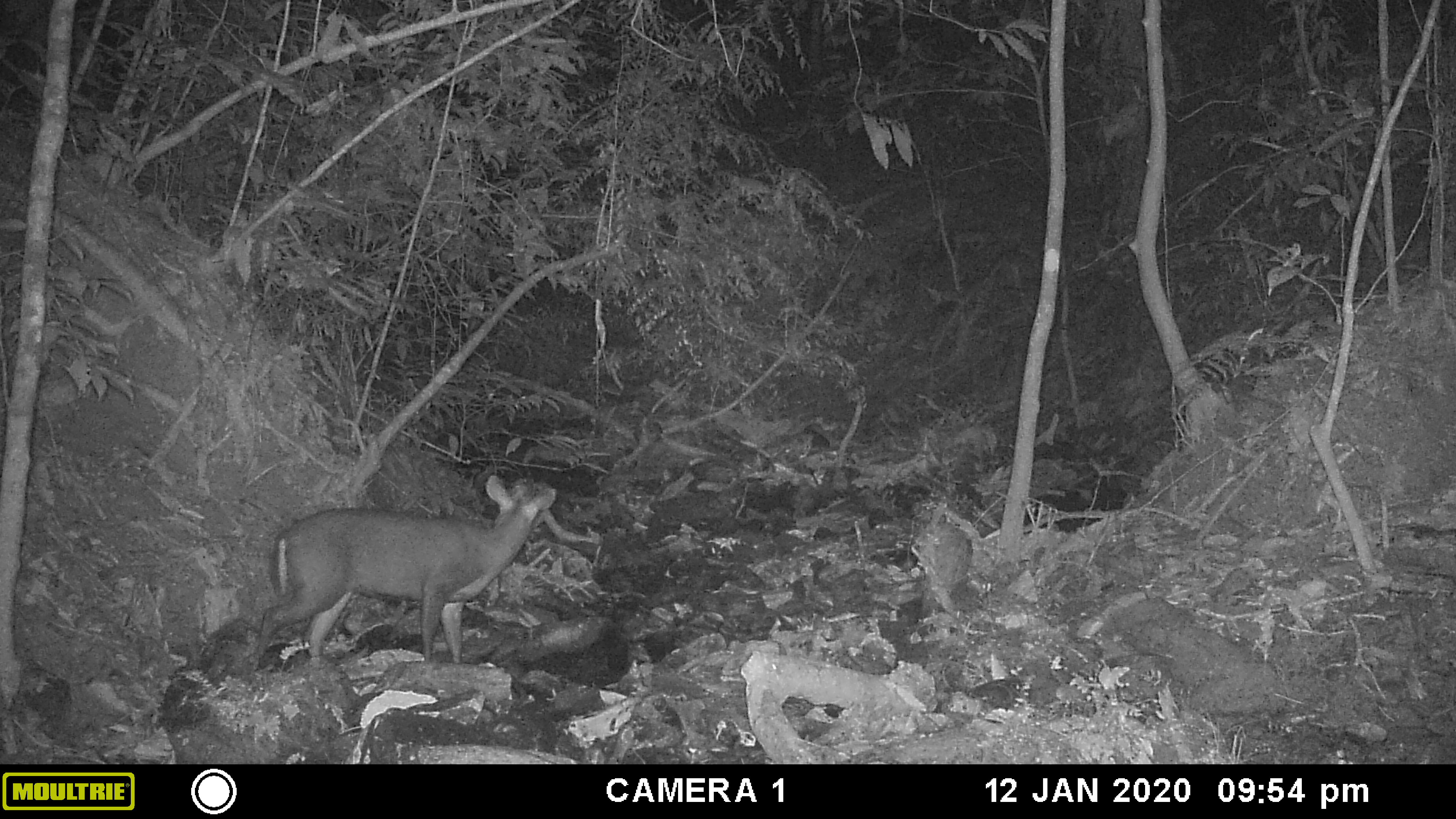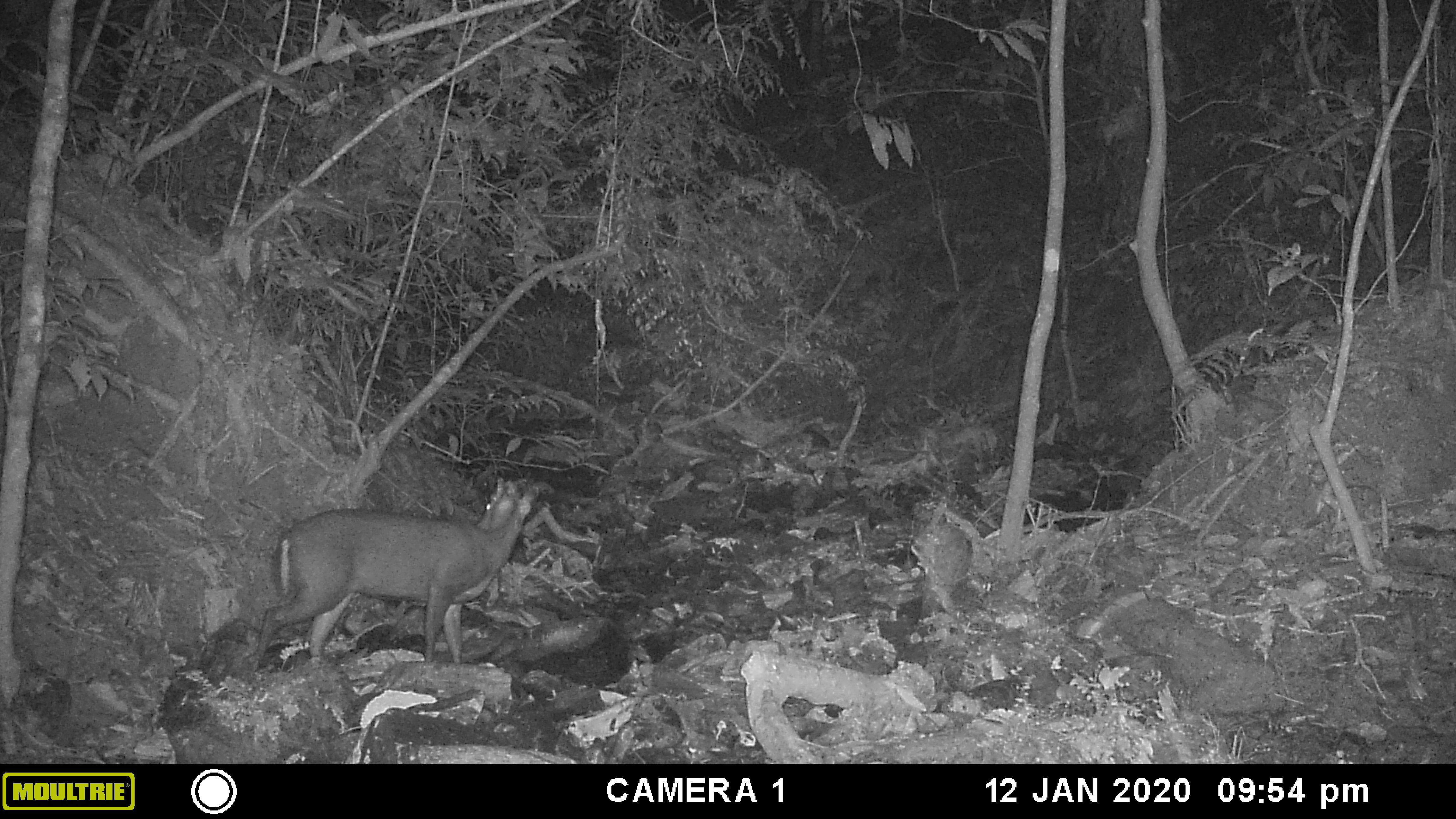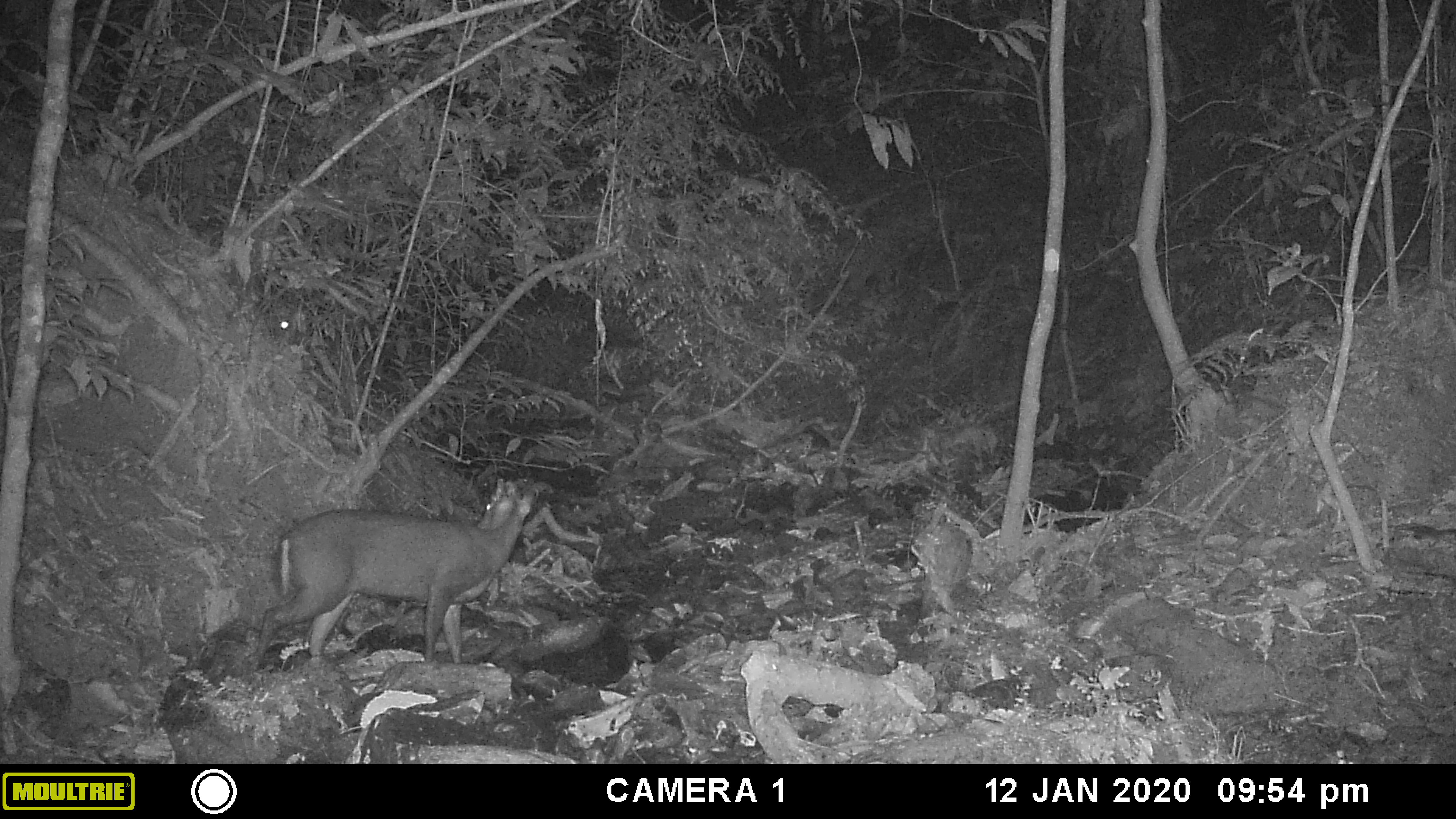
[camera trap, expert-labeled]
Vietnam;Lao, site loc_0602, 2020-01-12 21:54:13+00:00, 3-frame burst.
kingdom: Animalia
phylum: Chordata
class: Mammalia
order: Artiodactyla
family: Cervidae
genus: Muntiacus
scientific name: Muntiacus rooseveltorum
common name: roosevelt's muntjac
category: roosevelts muntjac group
Roosevelts muntjac group (roosevelt's muntjac) (Muntiacus rooseveltorum). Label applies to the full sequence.